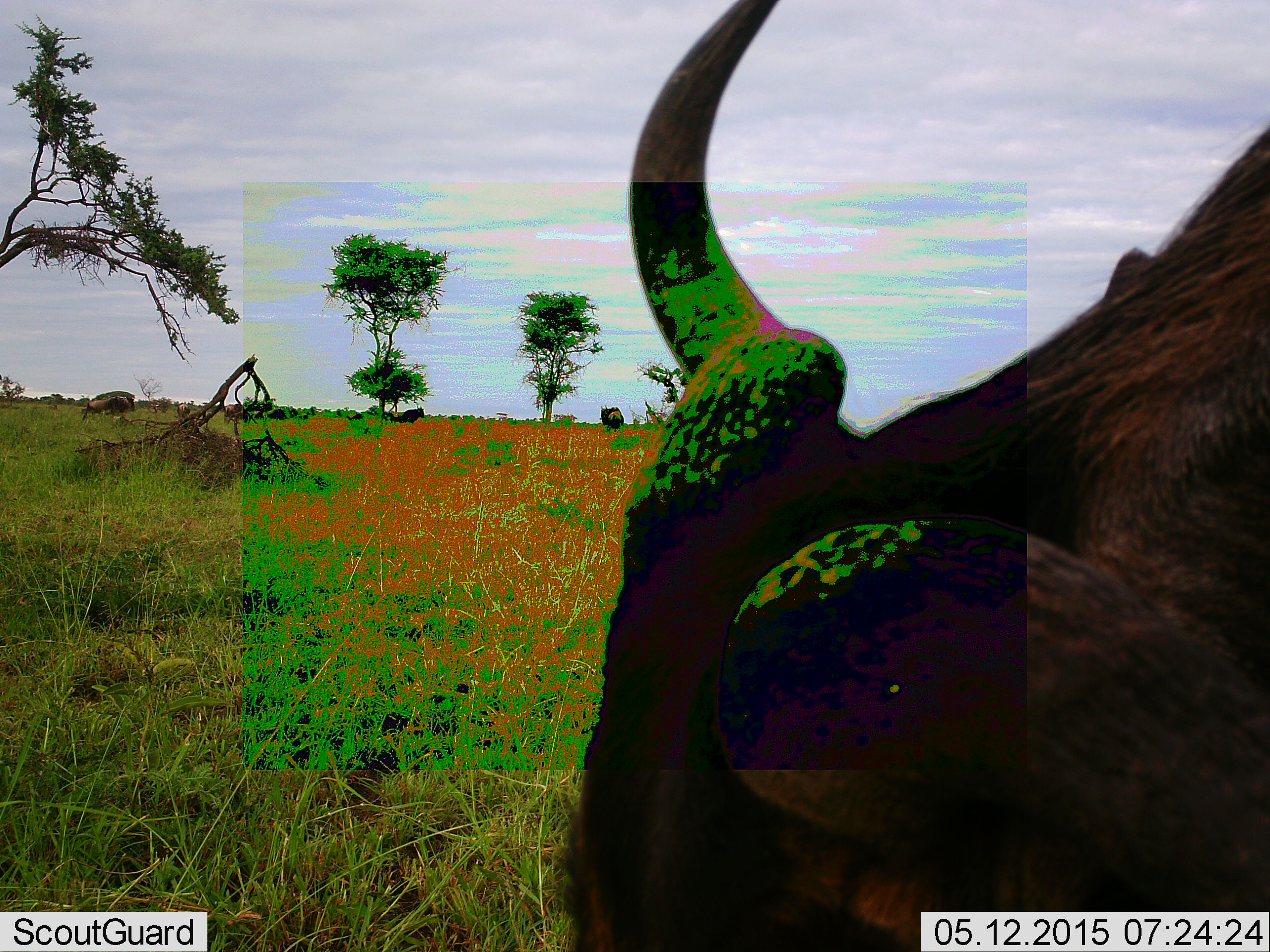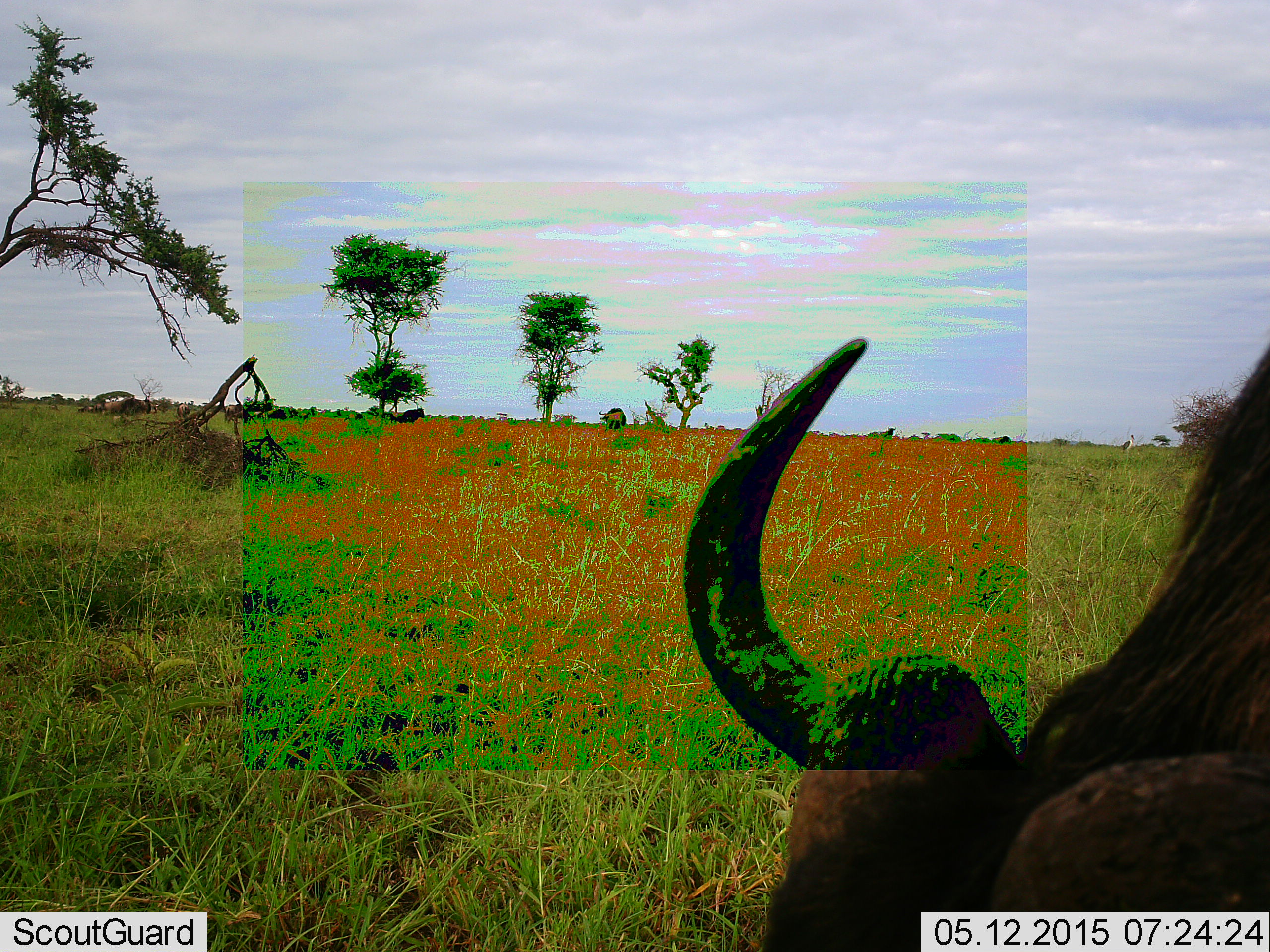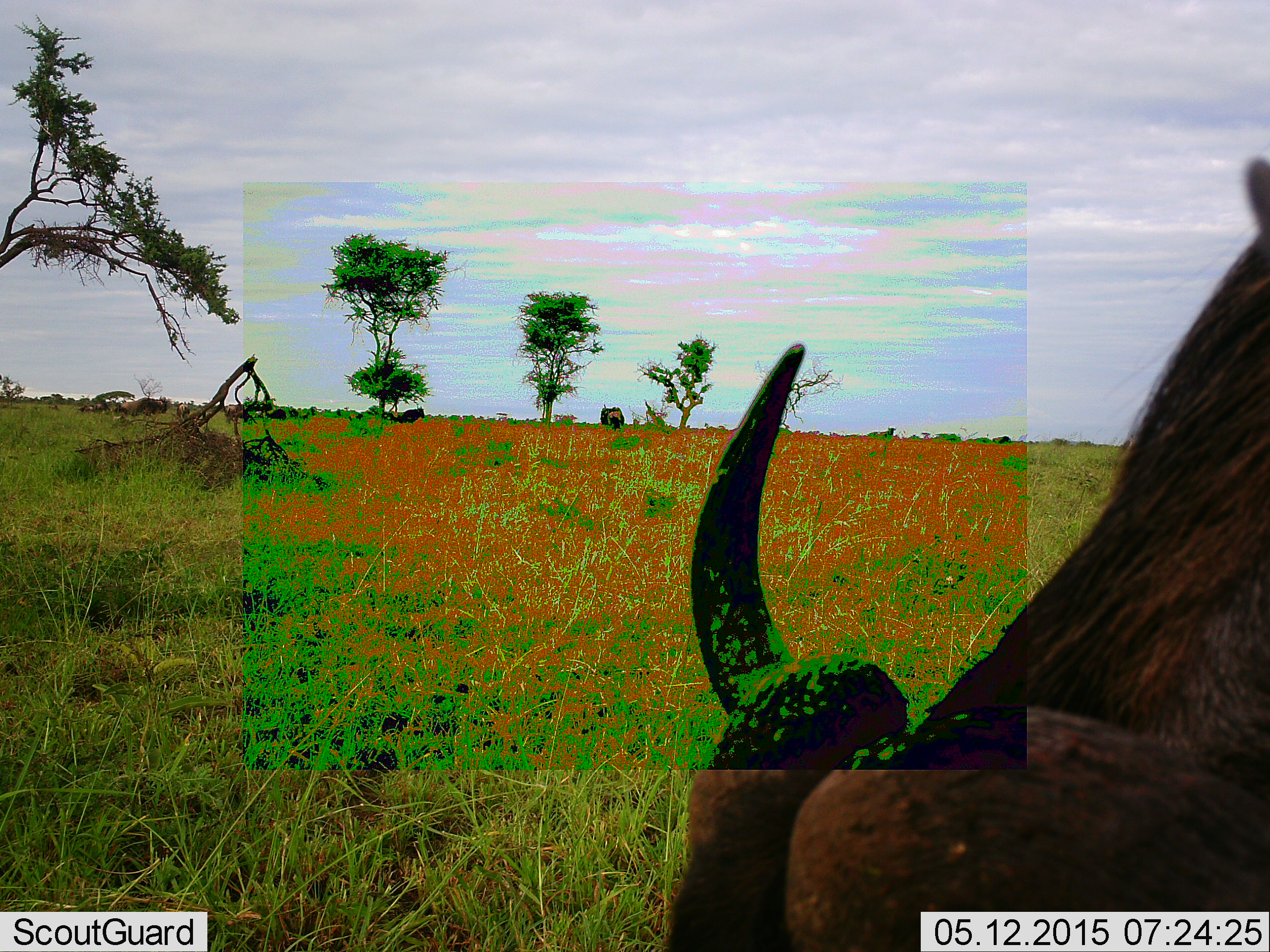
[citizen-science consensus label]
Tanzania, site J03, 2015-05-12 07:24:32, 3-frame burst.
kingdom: Animalia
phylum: Chordata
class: Mammalia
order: Artiodactyla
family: Bovidae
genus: Connochaetes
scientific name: Connochaetes taurinus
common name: blue wildebeest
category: wildebeest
Wildebeest (blue wildebeest) (Connochaetes taurinus), count 4. Behavior (volunteer vote fractions): standing 50%, resting 10%, moving 40%, interacting 0%. Young present (vote fraction): 0%. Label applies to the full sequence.